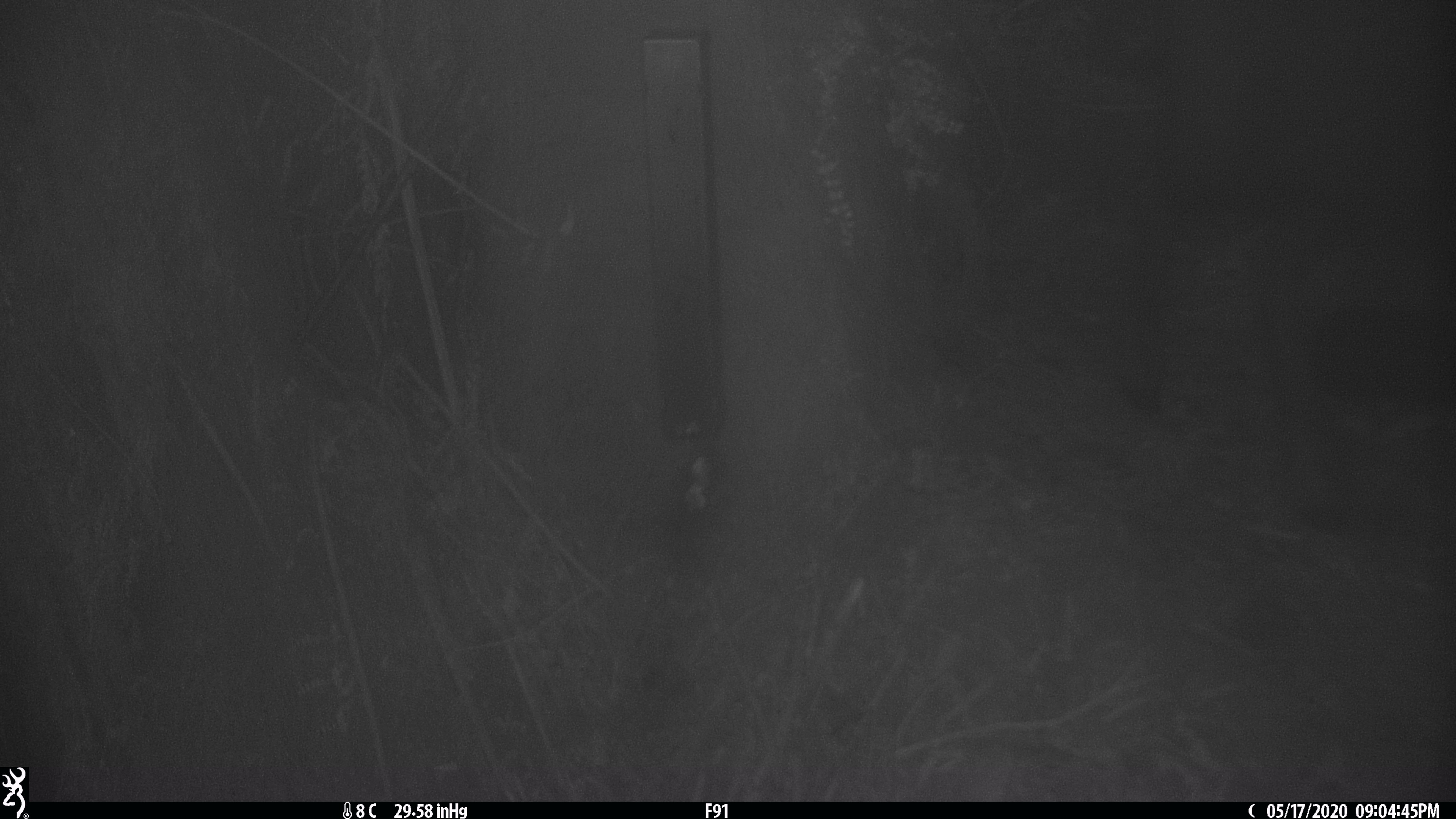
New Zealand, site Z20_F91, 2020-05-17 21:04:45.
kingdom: Animalia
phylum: Chordata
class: Mammalia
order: Artiodactyla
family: Bovidae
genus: Rupicapra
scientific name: Rupicapra rupicapra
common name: alpine chamois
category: chamois